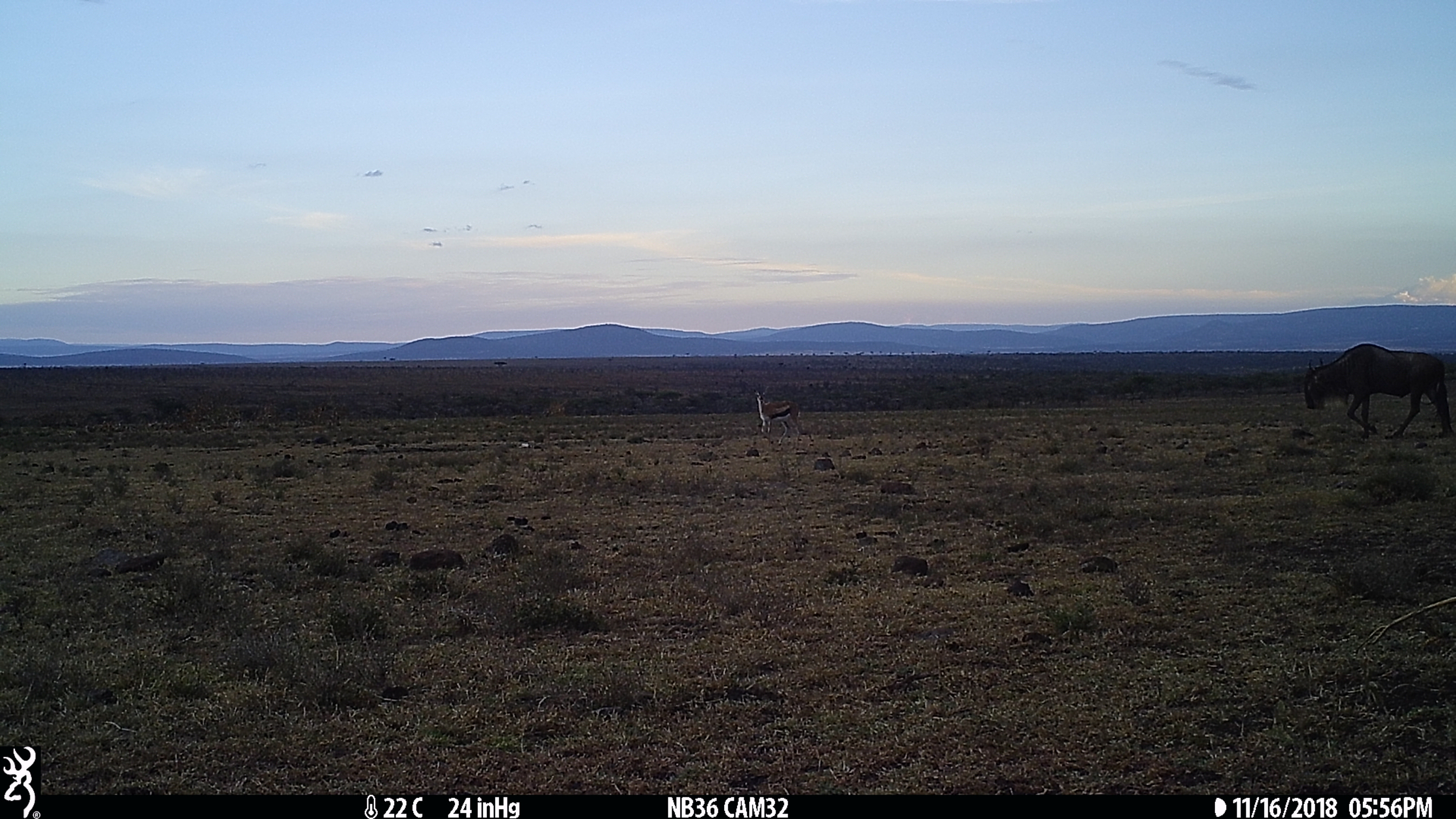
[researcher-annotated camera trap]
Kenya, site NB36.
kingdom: Animalia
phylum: Chordata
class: Mammalia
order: Artiodactyla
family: Bovidae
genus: Connochaetes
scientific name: Connochaetes taurinus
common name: blue wildebeest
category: wildebeest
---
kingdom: Animalia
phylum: Chordata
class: Mammalia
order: Artiodactyla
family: Bovidae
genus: Eudorcas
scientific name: Eudorcas thomsonii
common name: thomon's gazelle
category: gazelle thomsons